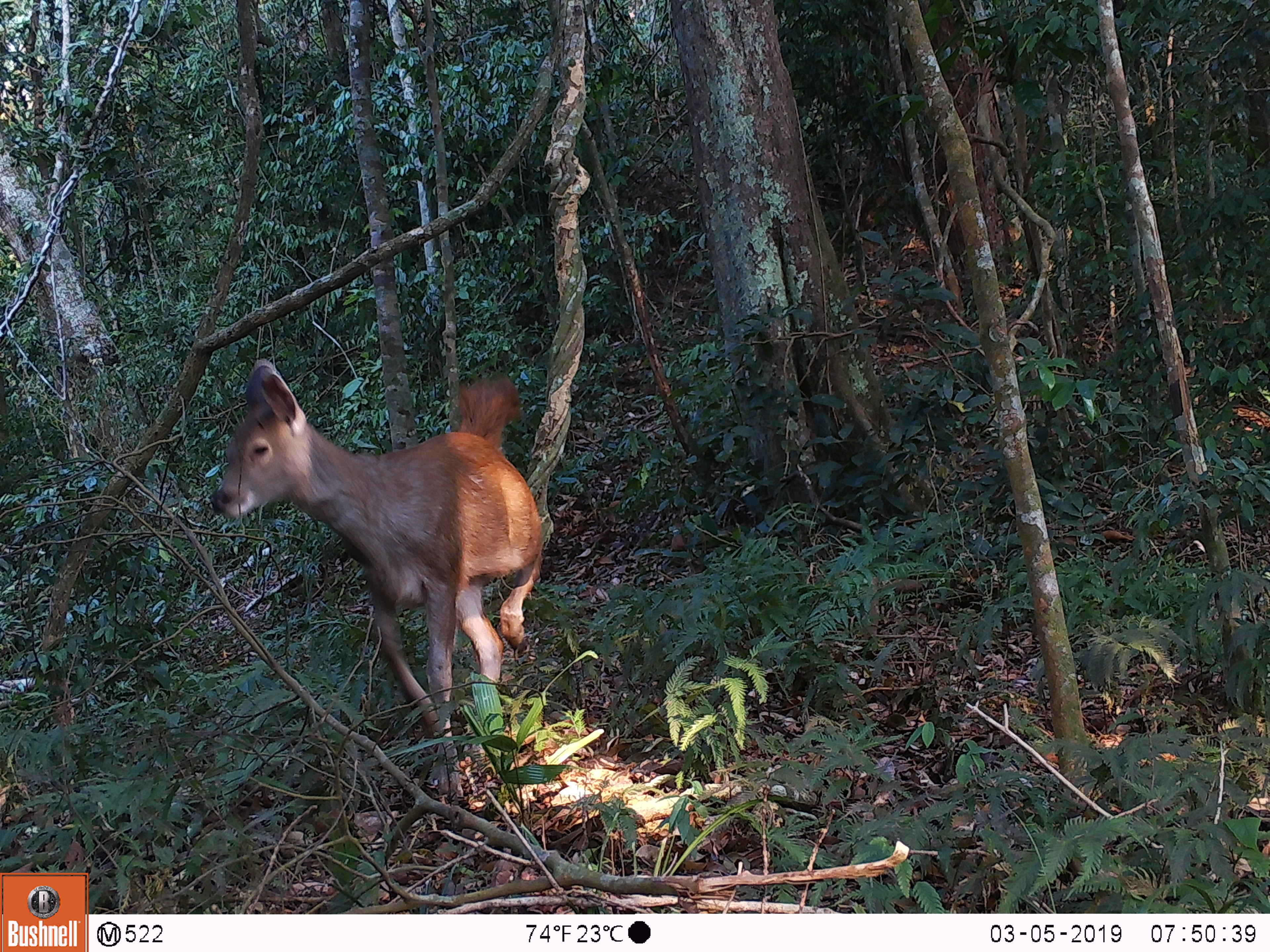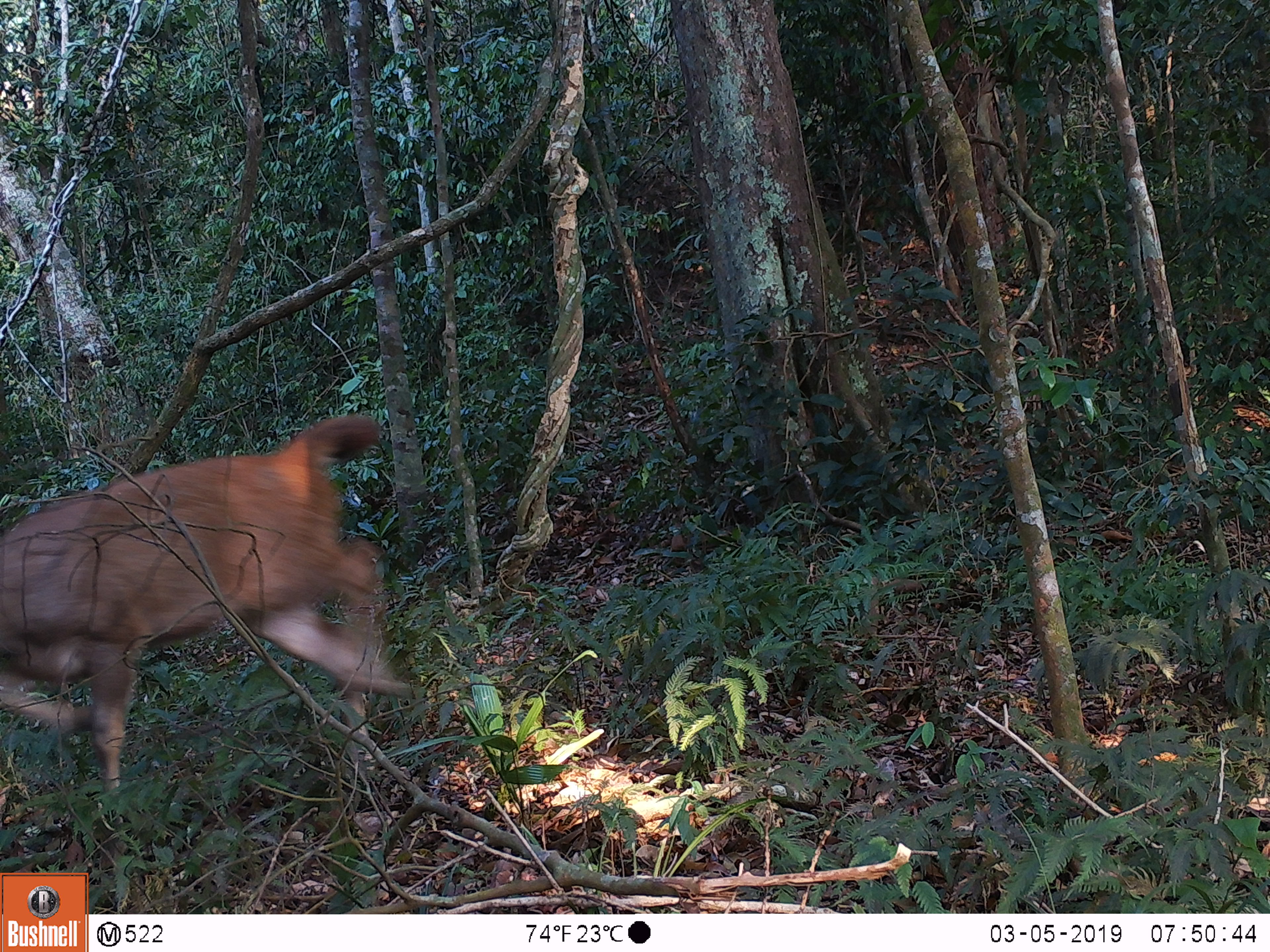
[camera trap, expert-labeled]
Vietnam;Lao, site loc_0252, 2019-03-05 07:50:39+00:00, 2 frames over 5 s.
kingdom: Animalia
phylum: Chordata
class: Mammalia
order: Artiodactyla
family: Cervidae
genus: Rusa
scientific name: Rusa unicolor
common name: sambar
Sambar (Rusa unicolor). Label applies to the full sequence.